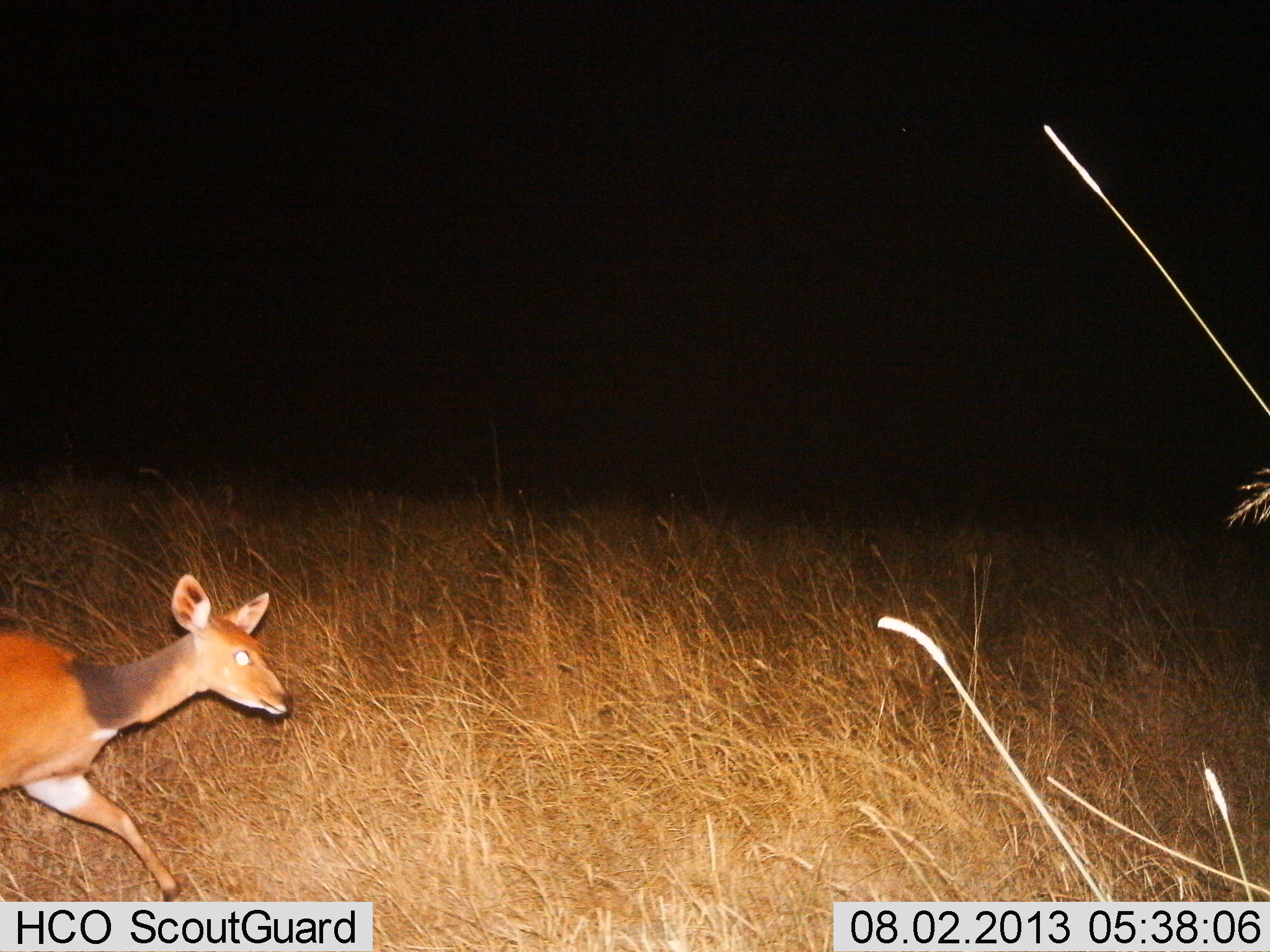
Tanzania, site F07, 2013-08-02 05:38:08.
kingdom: Animalia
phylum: Chordata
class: Mammalia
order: Artiodactyla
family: Bovidae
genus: Redunca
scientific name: Redunca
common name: reedbuck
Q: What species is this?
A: Reedbuck (Redunca).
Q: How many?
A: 1.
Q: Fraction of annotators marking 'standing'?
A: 8%.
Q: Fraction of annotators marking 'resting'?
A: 0%.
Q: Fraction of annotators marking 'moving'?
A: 92%.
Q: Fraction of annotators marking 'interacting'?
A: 0%.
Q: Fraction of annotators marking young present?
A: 4%.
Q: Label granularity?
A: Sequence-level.